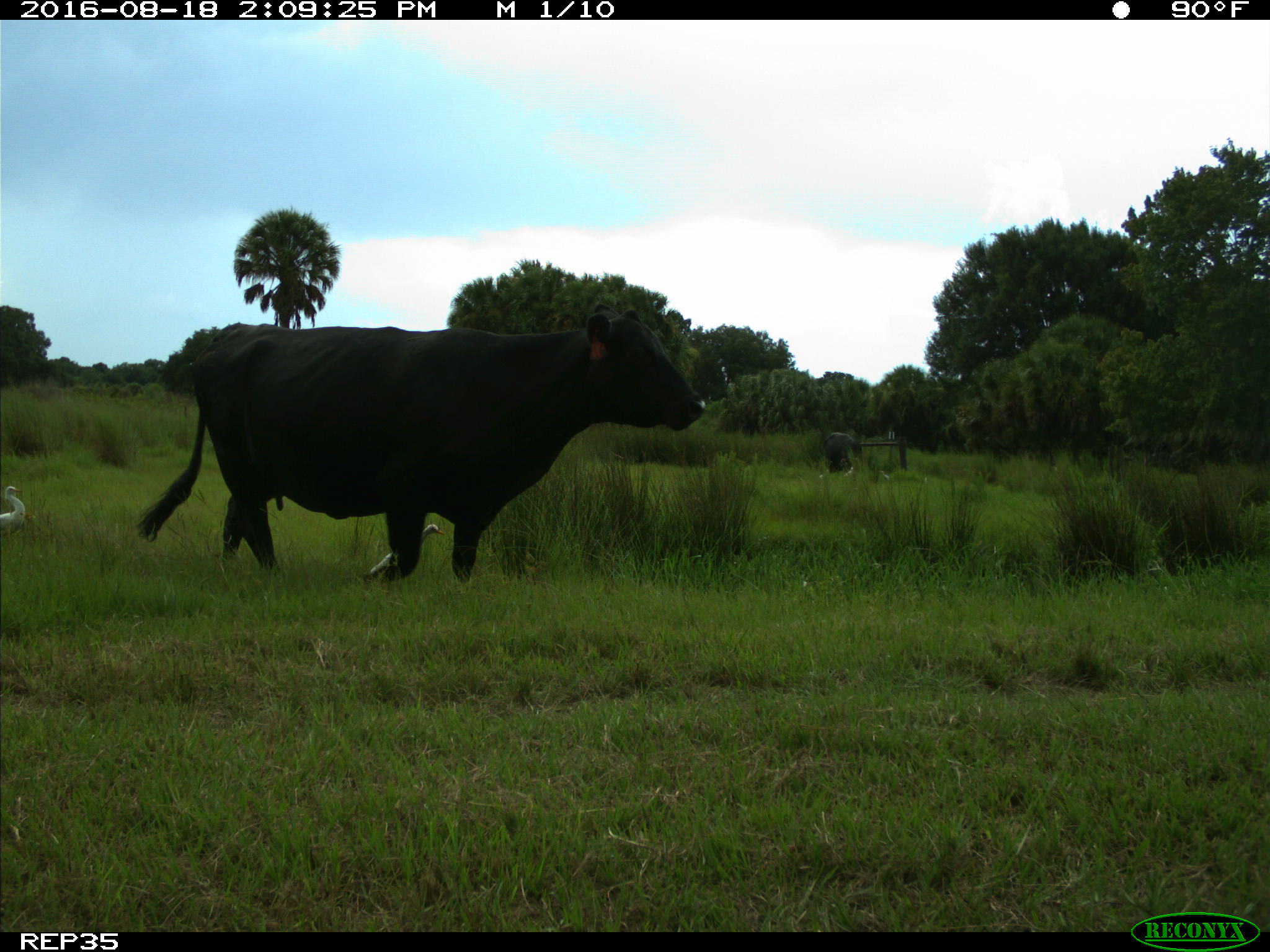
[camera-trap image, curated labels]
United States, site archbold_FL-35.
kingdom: Animalia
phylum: Chordata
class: Mammalia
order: Artiodactyla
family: Bovidae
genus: Bos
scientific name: Bos taurus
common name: domestic cow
Bos taurus (domestic cow).